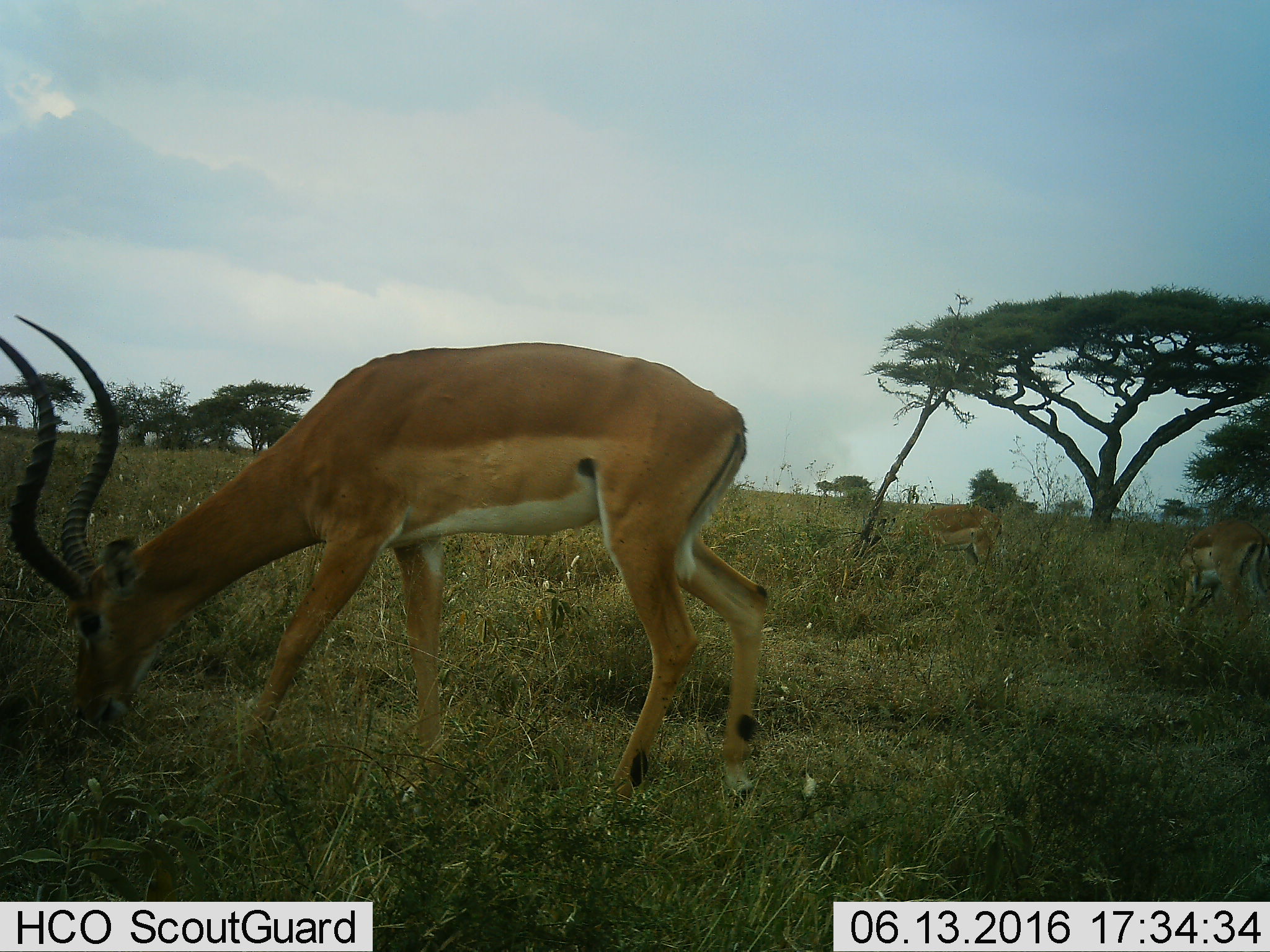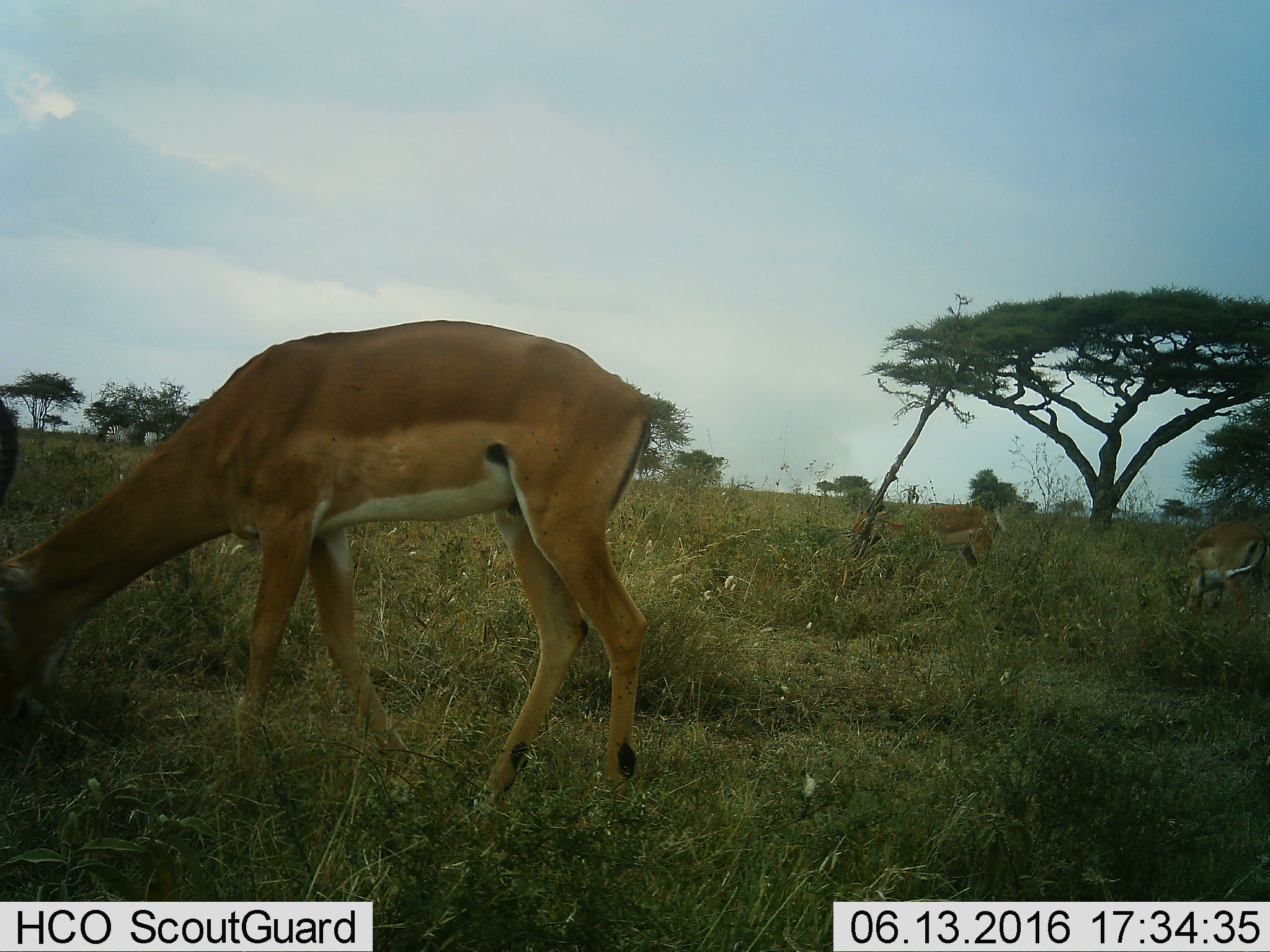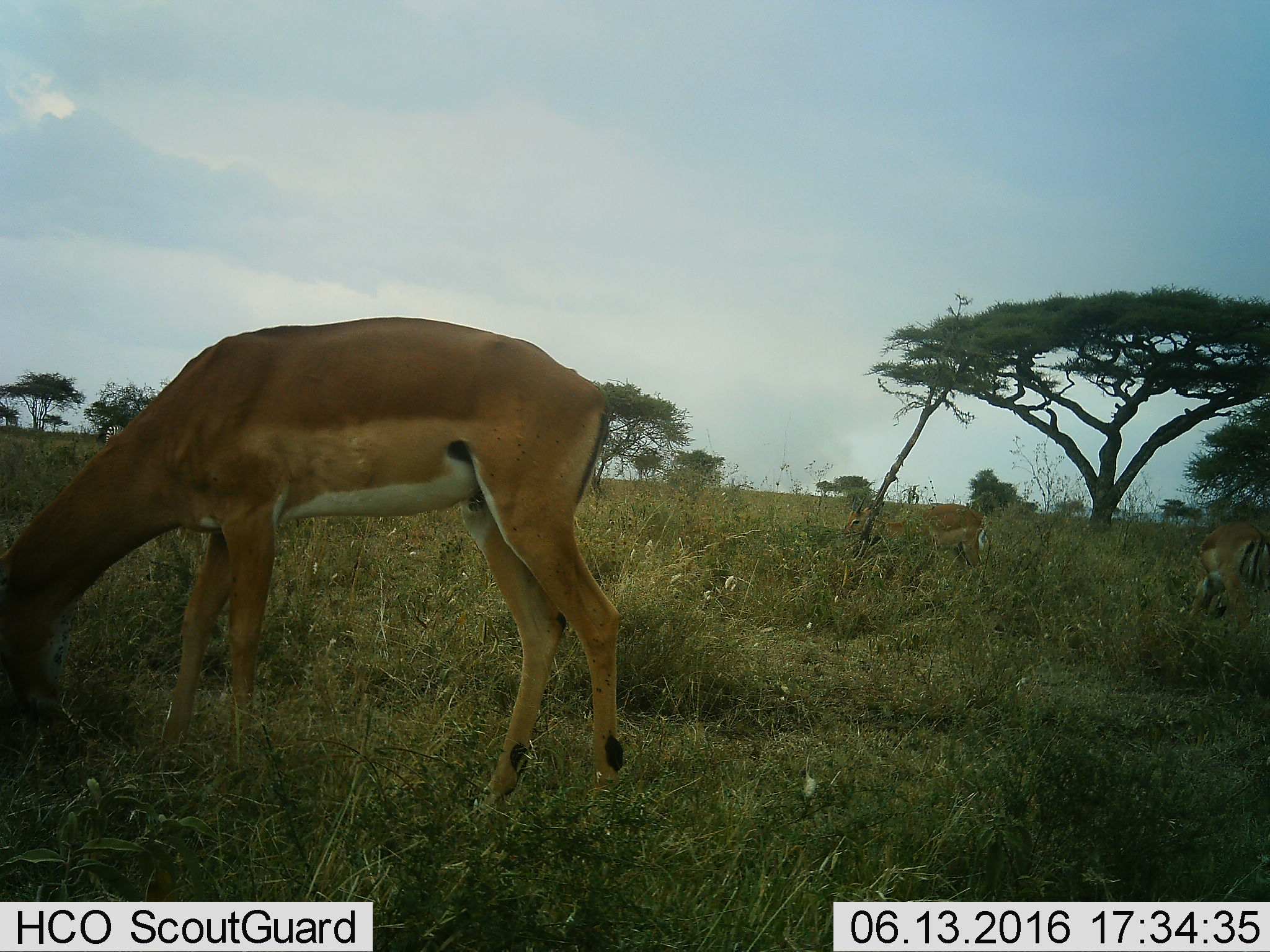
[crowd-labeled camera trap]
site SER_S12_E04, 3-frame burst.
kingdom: Animalia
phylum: Chordata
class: Mammalia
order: Artiodactyla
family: Bovidae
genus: Aepyceros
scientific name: Aepyceros melampus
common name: impala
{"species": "impala (Aepyceros melampus)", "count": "3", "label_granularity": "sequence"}